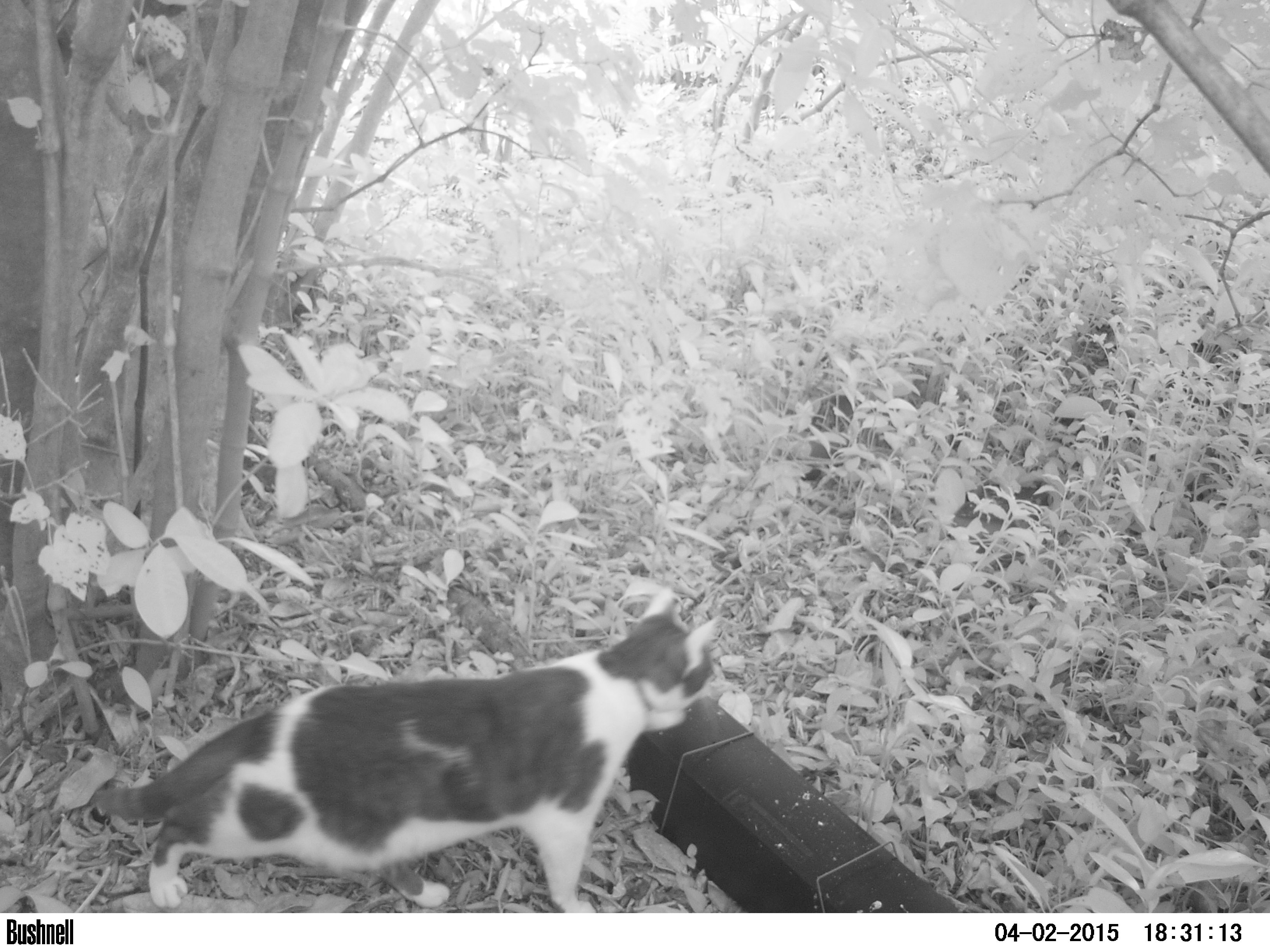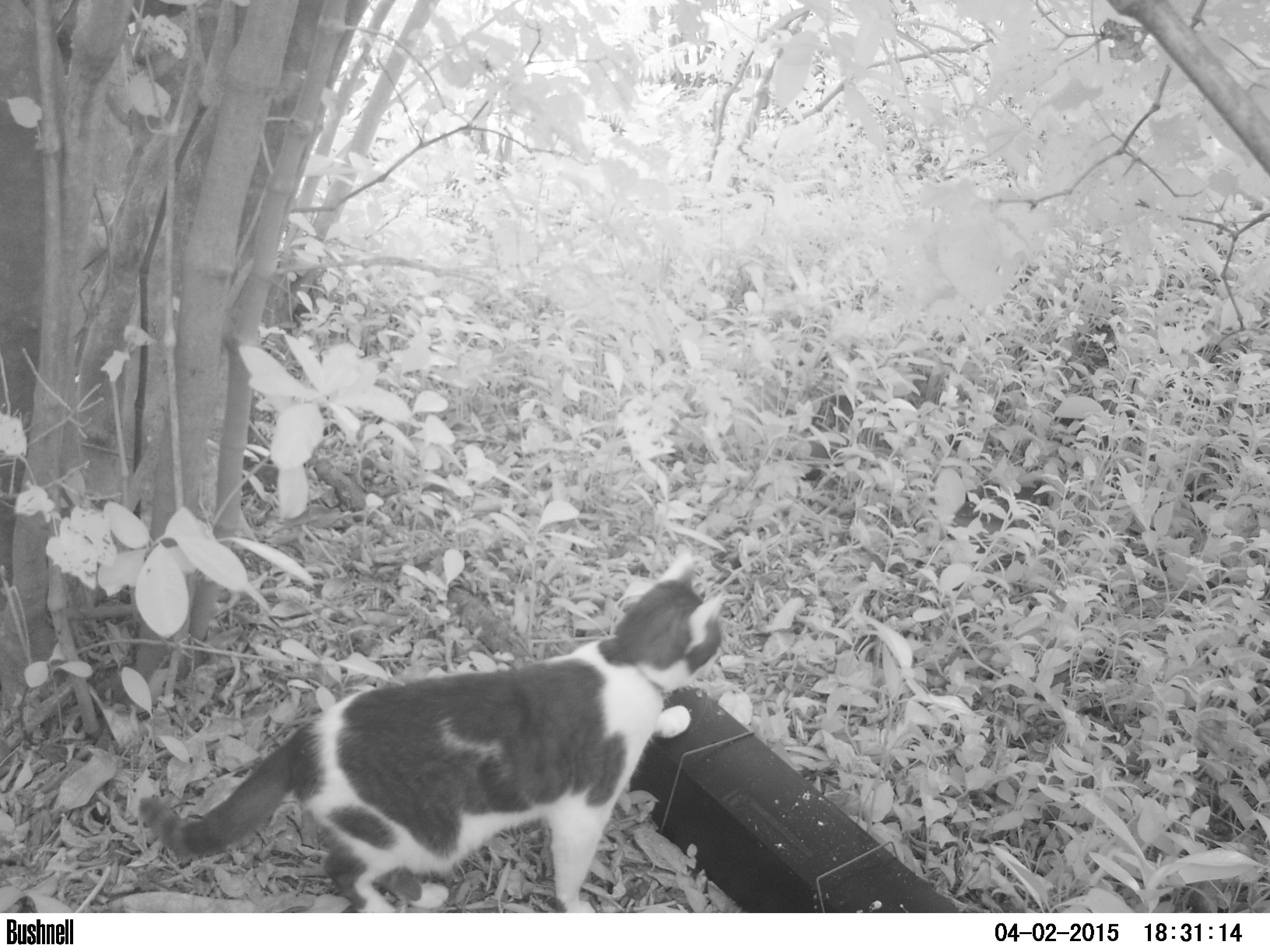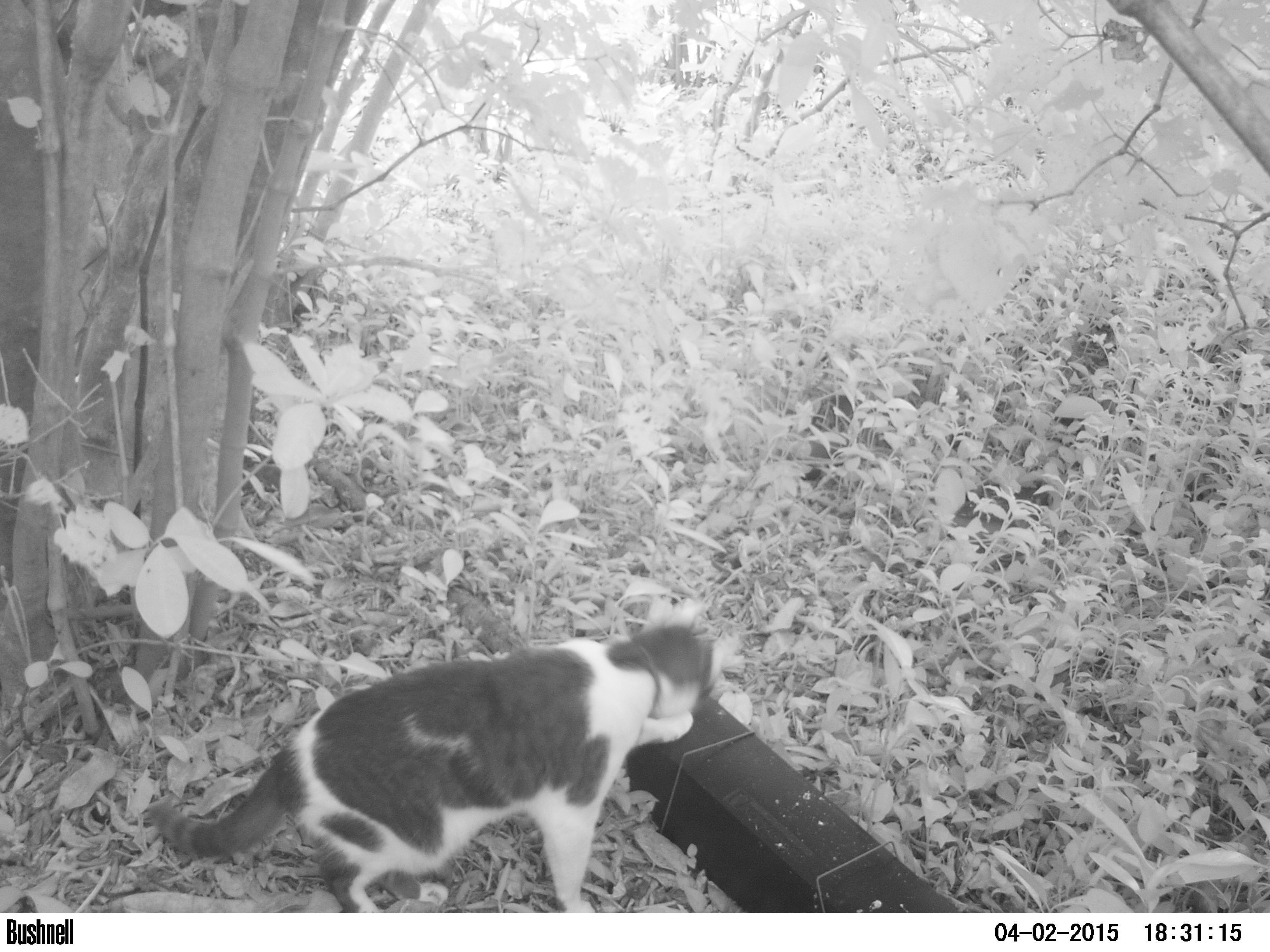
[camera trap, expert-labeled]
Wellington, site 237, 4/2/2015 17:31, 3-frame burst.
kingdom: Animalia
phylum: Chordata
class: Mammalia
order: Carnivora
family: Felidae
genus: Felis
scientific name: Felis catus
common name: cat